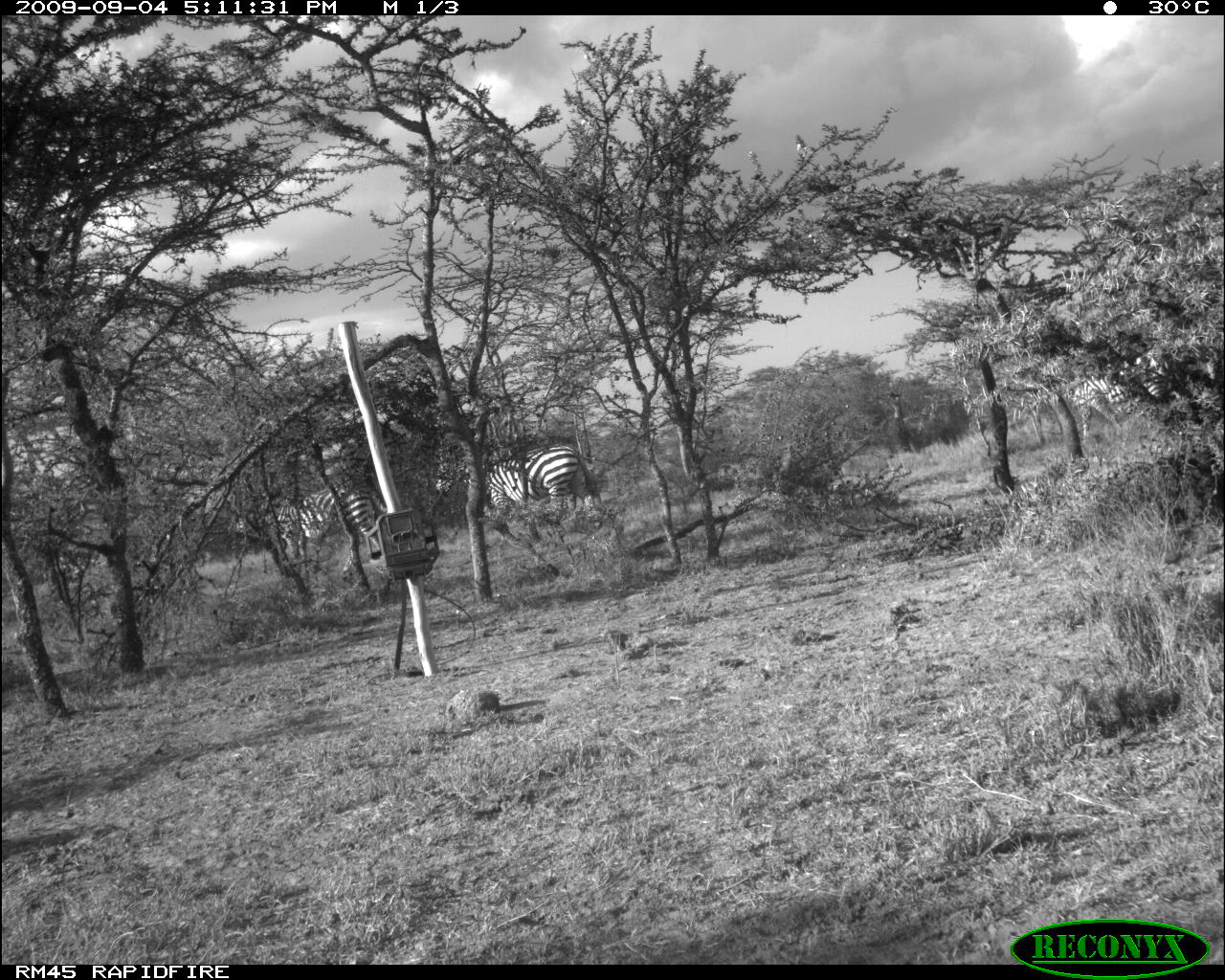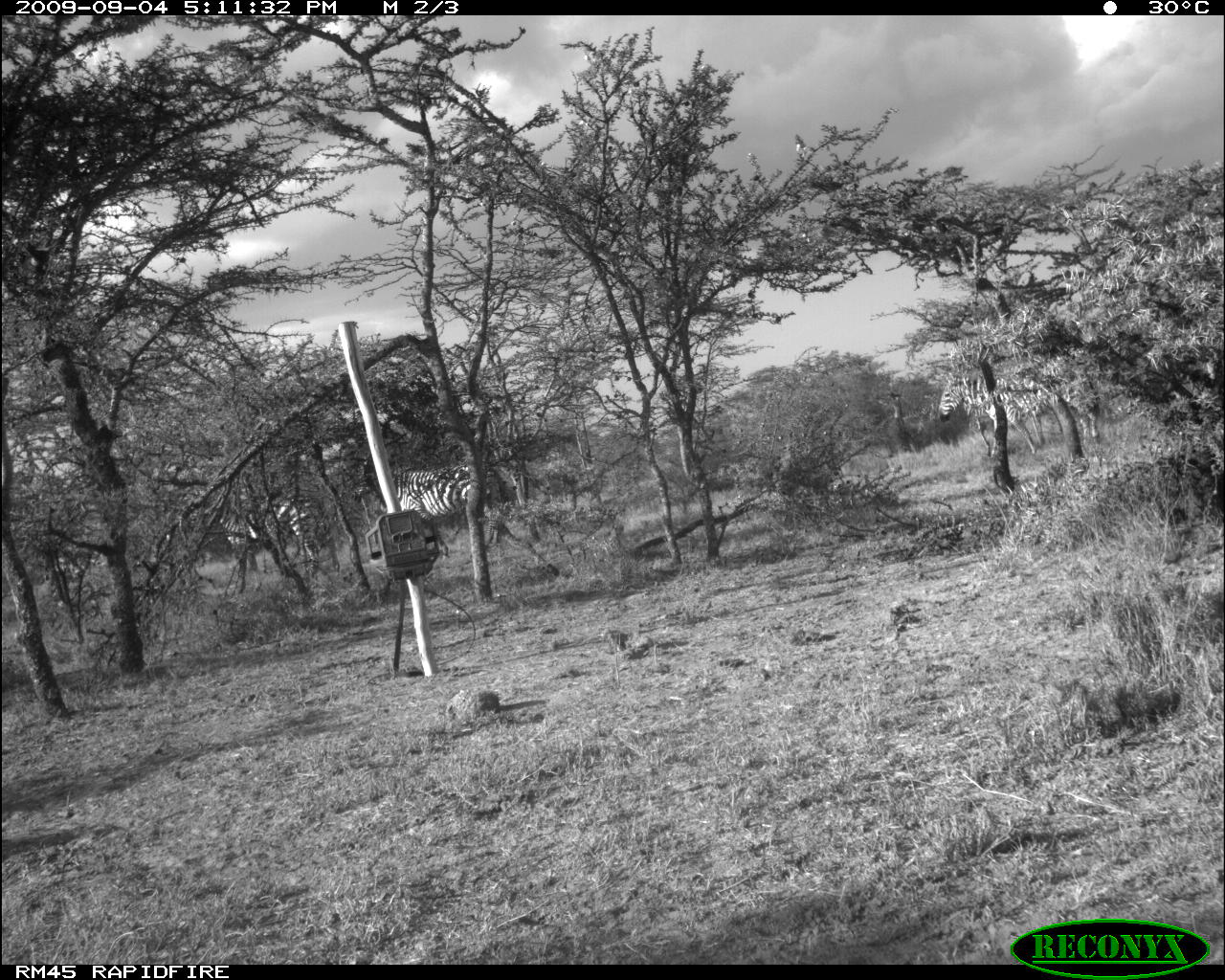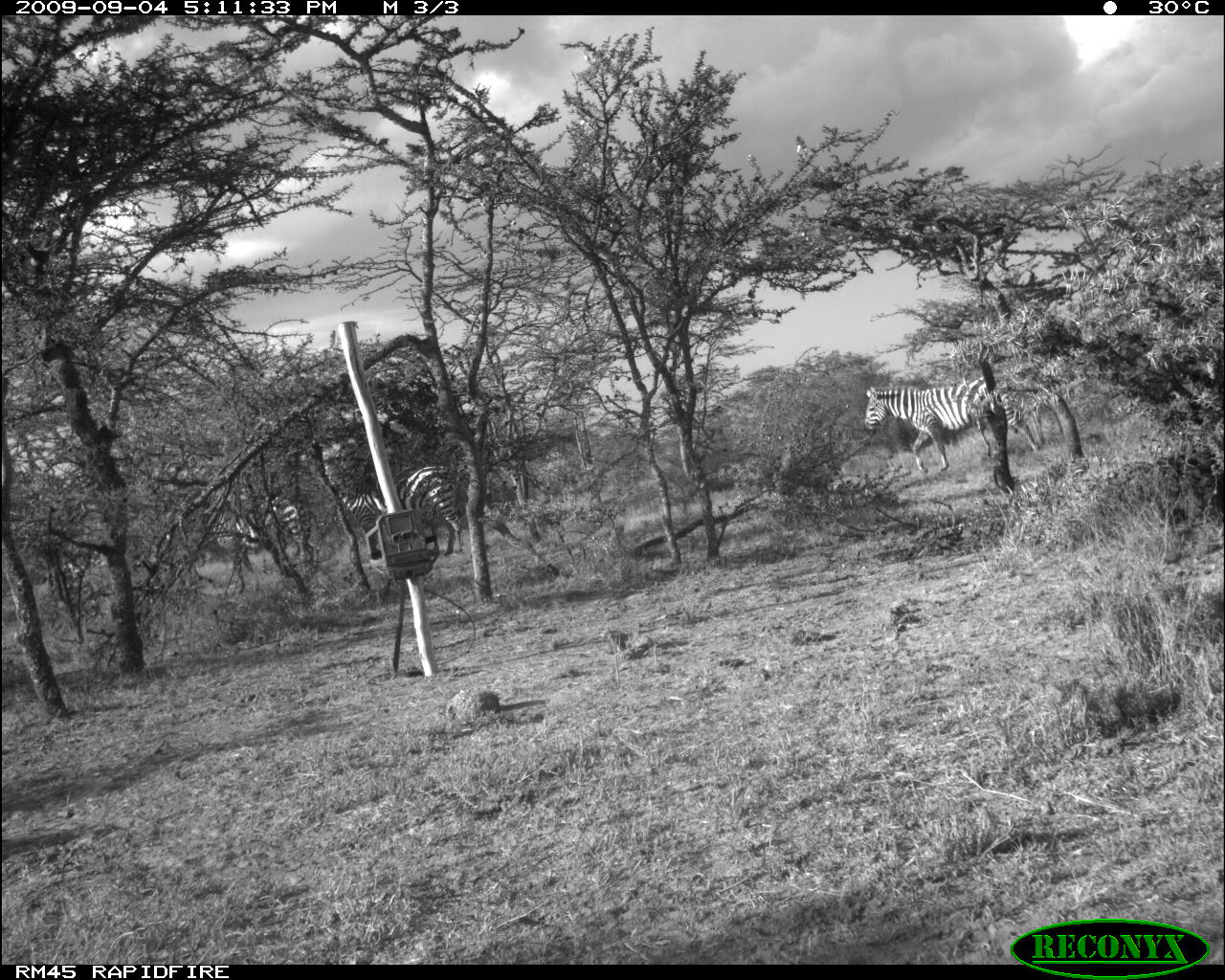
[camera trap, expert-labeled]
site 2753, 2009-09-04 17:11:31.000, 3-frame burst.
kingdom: Animalia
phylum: Chordata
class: Mammalia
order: Perissodactyla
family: Equidae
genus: Equus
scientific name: Equus quagga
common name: plains zebra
Equus quagga (plains zebra), count 3.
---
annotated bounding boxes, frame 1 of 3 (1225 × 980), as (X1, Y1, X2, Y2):
equus quagga: (234, 484, 387, 583); (436, 443, 599, 527)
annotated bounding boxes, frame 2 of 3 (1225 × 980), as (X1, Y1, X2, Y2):
equus quagga: (345, 455, 513, 558); (936, 363, 1106, 458); (212, 485, 341, 588)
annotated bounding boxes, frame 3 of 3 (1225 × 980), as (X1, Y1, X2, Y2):
equus quagga: (864, 375, 1000, 473); (340, 466, 465, 556); (208, 495, 309, 574); (977, 383, 1063, 459)